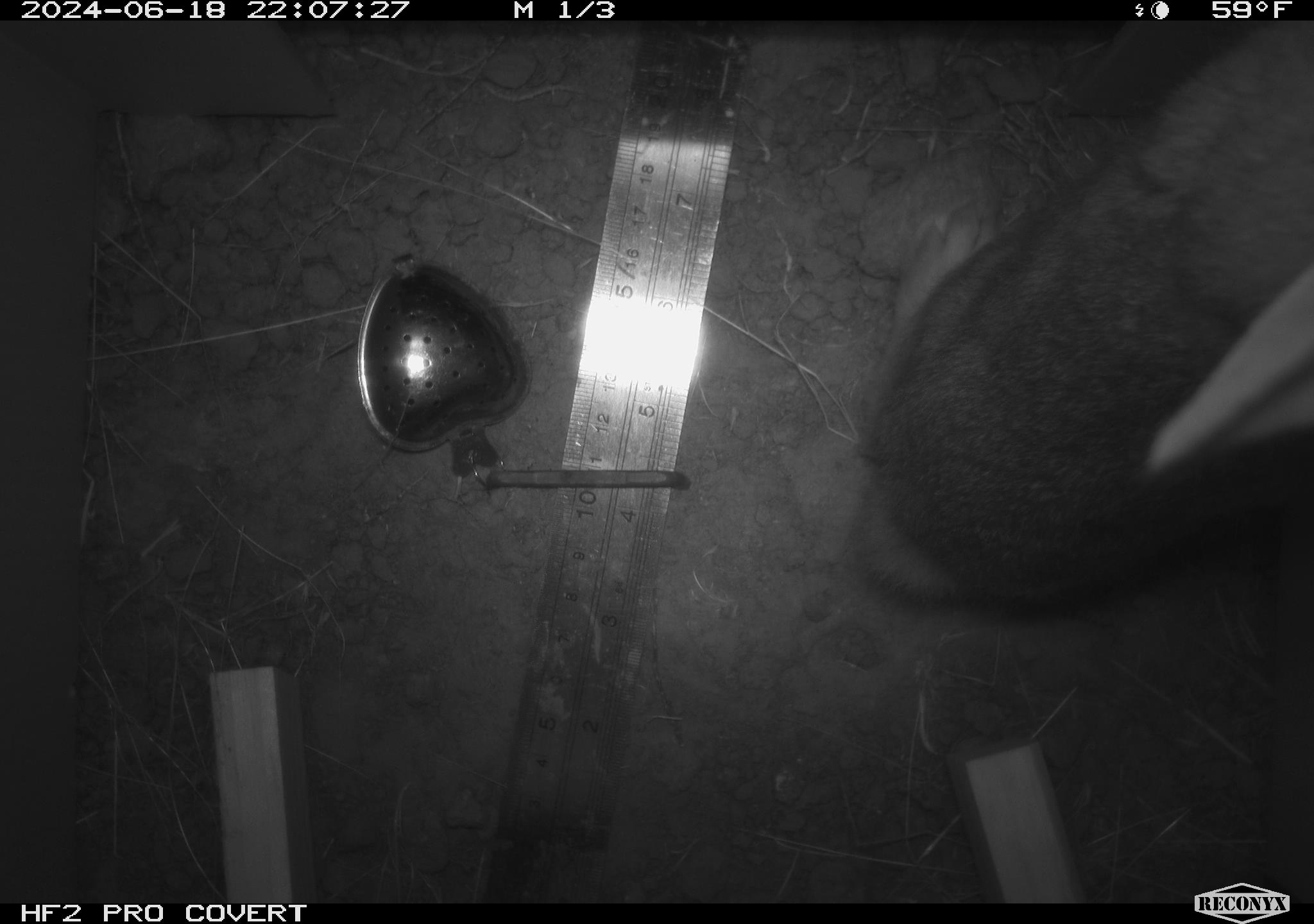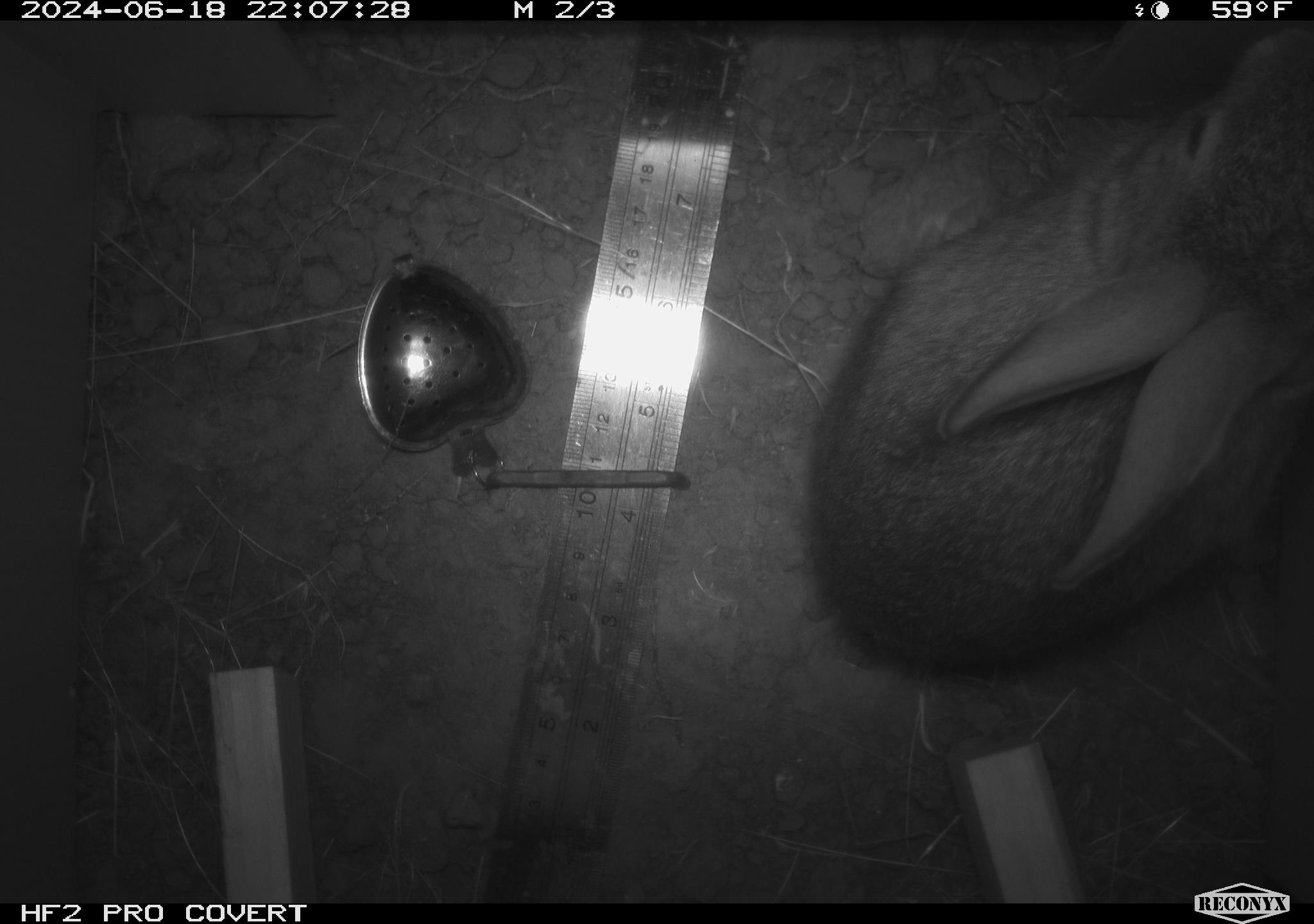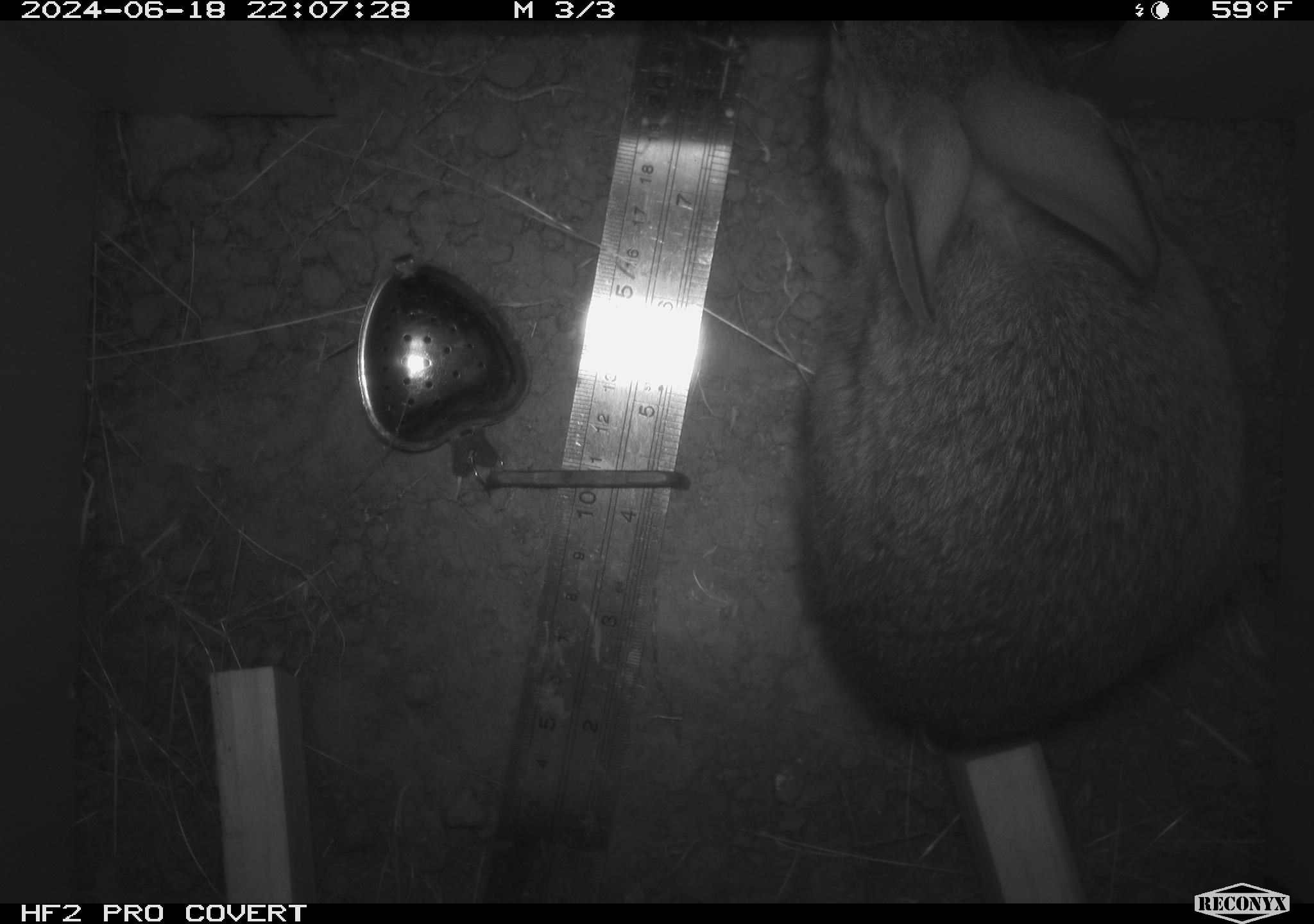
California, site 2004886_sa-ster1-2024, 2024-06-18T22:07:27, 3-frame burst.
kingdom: Animalia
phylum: Chordata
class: Mammalia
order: Lagomorpha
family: Leporidae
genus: Sylvilagus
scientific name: Sylvilagus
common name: cottontail rabbits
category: sylvilagus species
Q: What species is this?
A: Sylvilagus species (cottontail rabbits) (Sylvilagus).